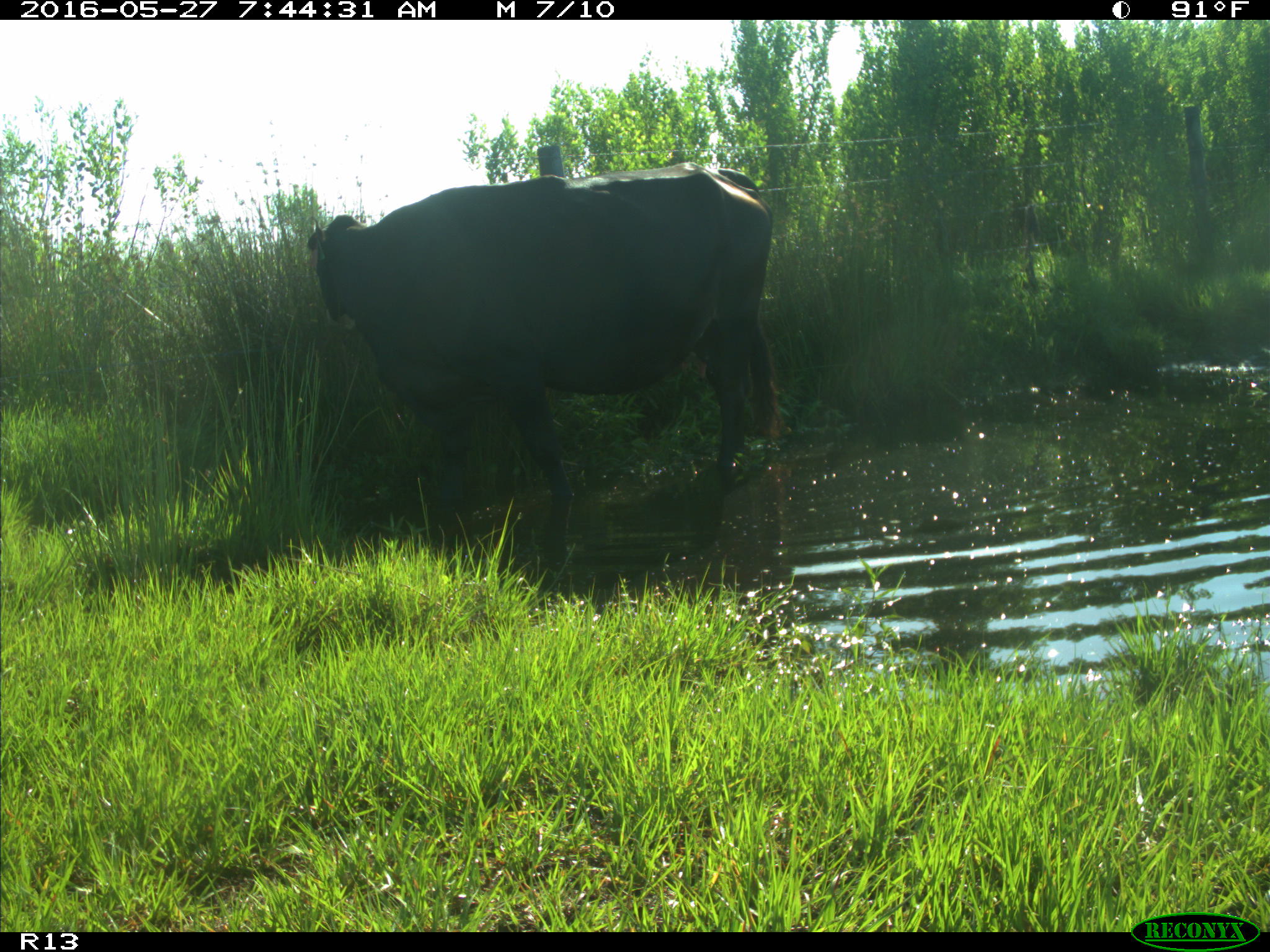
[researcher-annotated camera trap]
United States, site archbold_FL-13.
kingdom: Animalia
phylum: Chordata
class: Mammalia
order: Artiodactyla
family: Bovidae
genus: Bos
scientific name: Bos taurus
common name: domestic cow